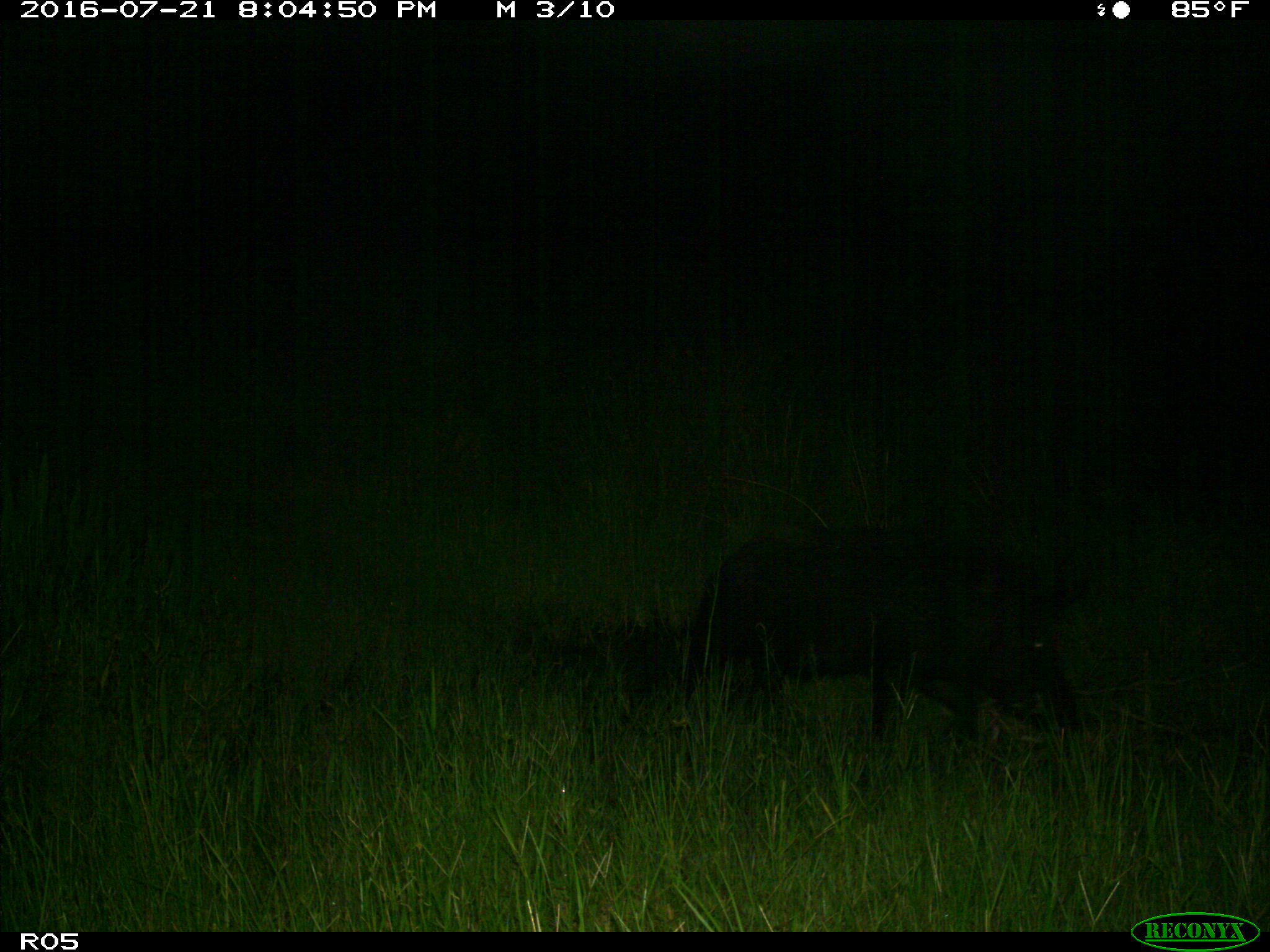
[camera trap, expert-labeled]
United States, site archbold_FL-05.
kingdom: Animalia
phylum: Chordata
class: Mammalia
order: Artiodactyla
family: Suidae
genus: Sus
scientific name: Sus scrofa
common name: wild boar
Sus scrofa (wild boar).